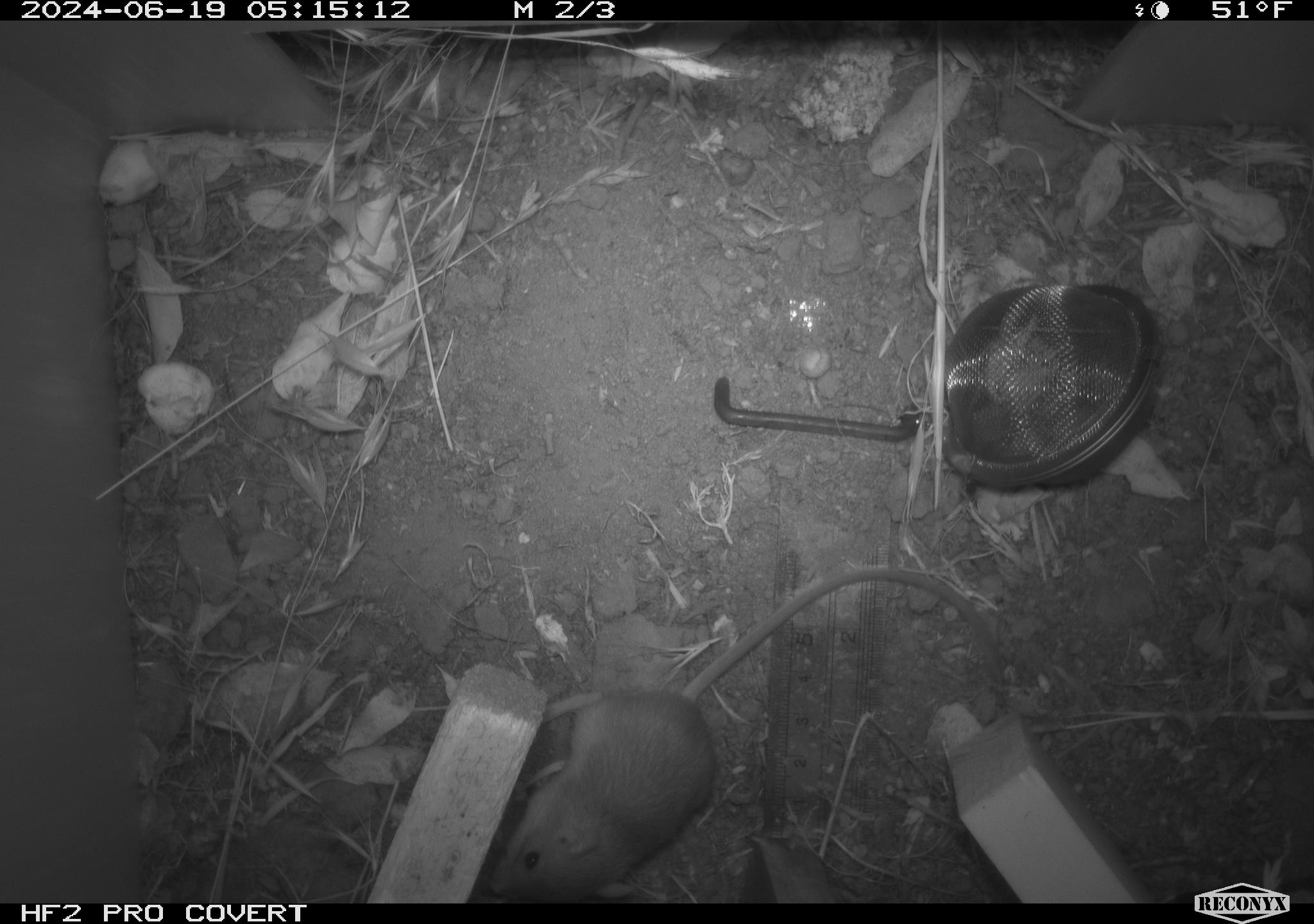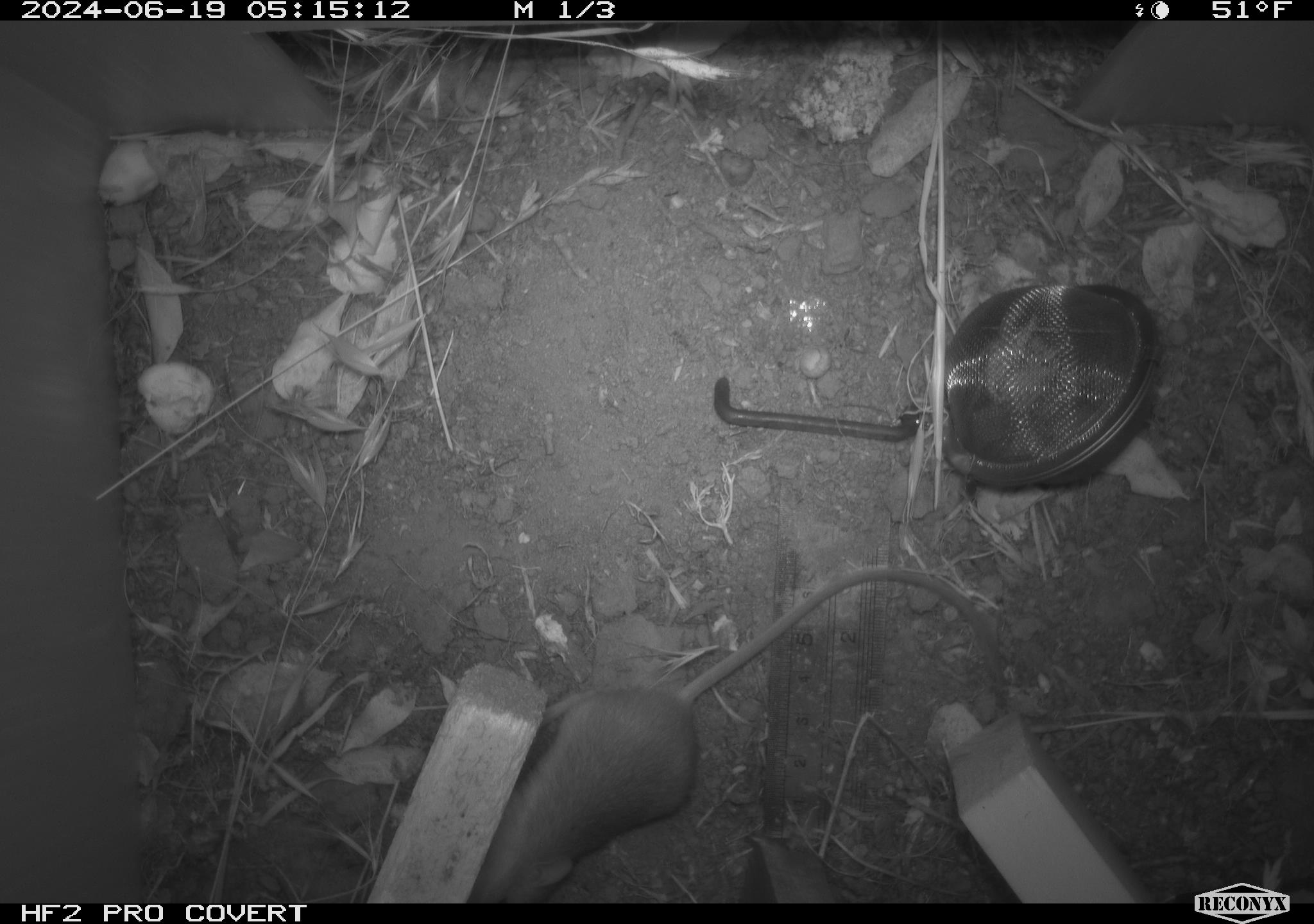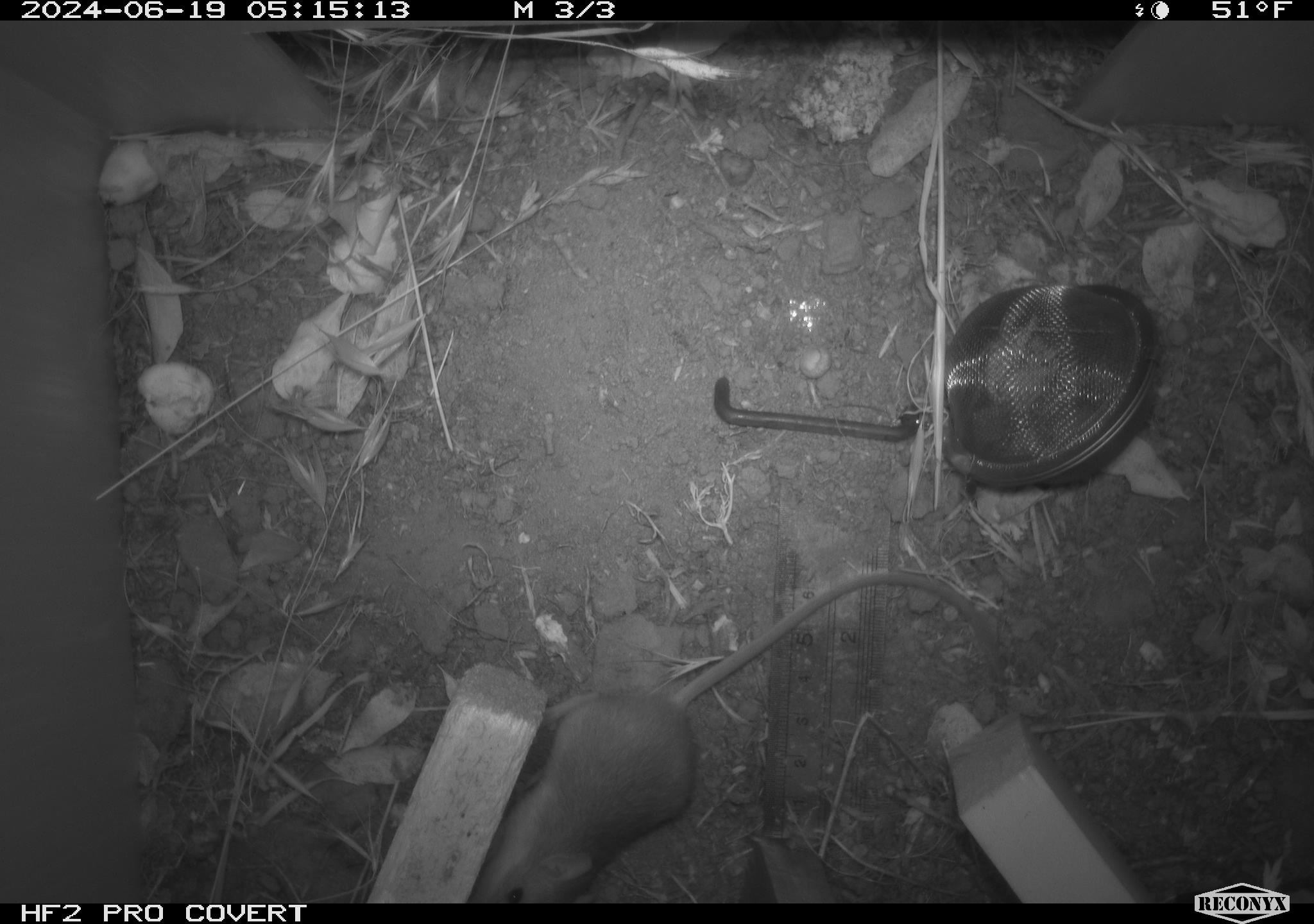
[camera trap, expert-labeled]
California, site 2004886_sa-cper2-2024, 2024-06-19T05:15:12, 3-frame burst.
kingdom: Animalia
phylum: Chordata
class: Mammalia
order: Rodentia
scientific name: Rodentia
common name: rodent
Rodent (Rodentia).